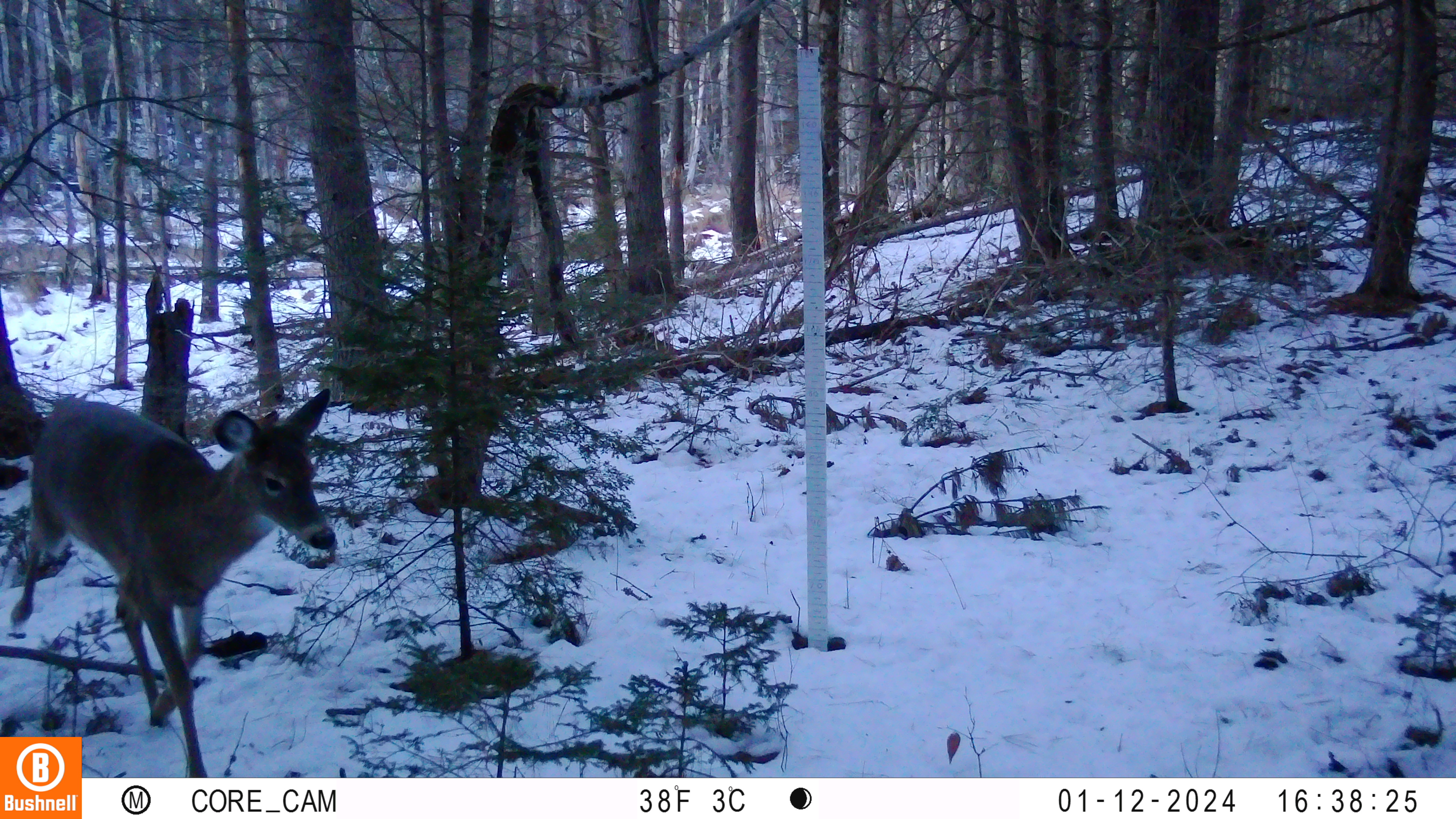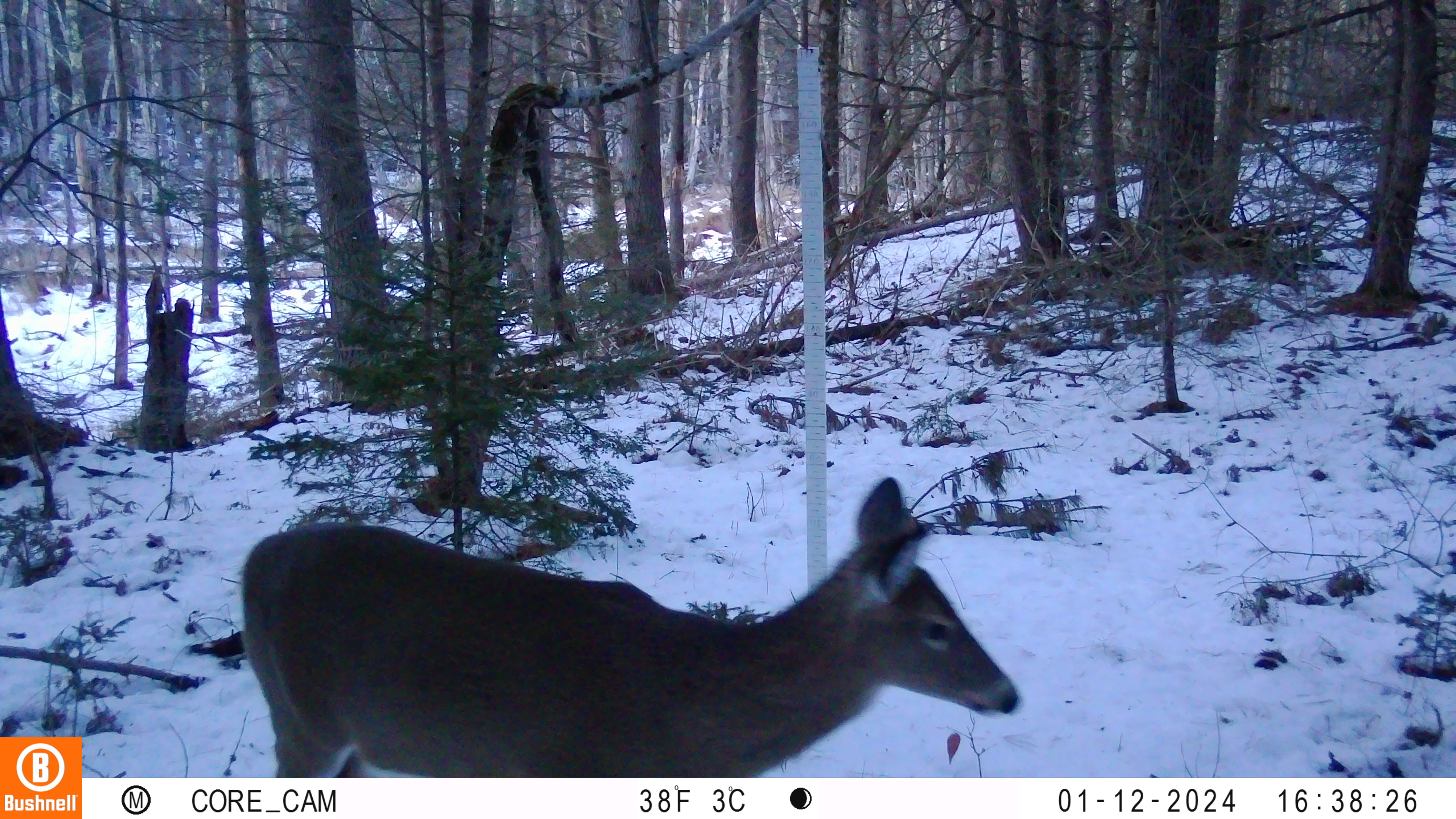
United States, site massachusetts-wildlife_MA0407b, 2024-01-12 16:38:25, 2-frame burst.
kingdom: Animalia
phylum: Chordata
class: Mammalia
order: Artiodactyla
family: Cervidae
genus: Odocoileus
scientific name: Odocoileus virginianus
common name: white-tailed deer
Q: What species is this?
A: White-tailed deer (Odocoileus virginianus).